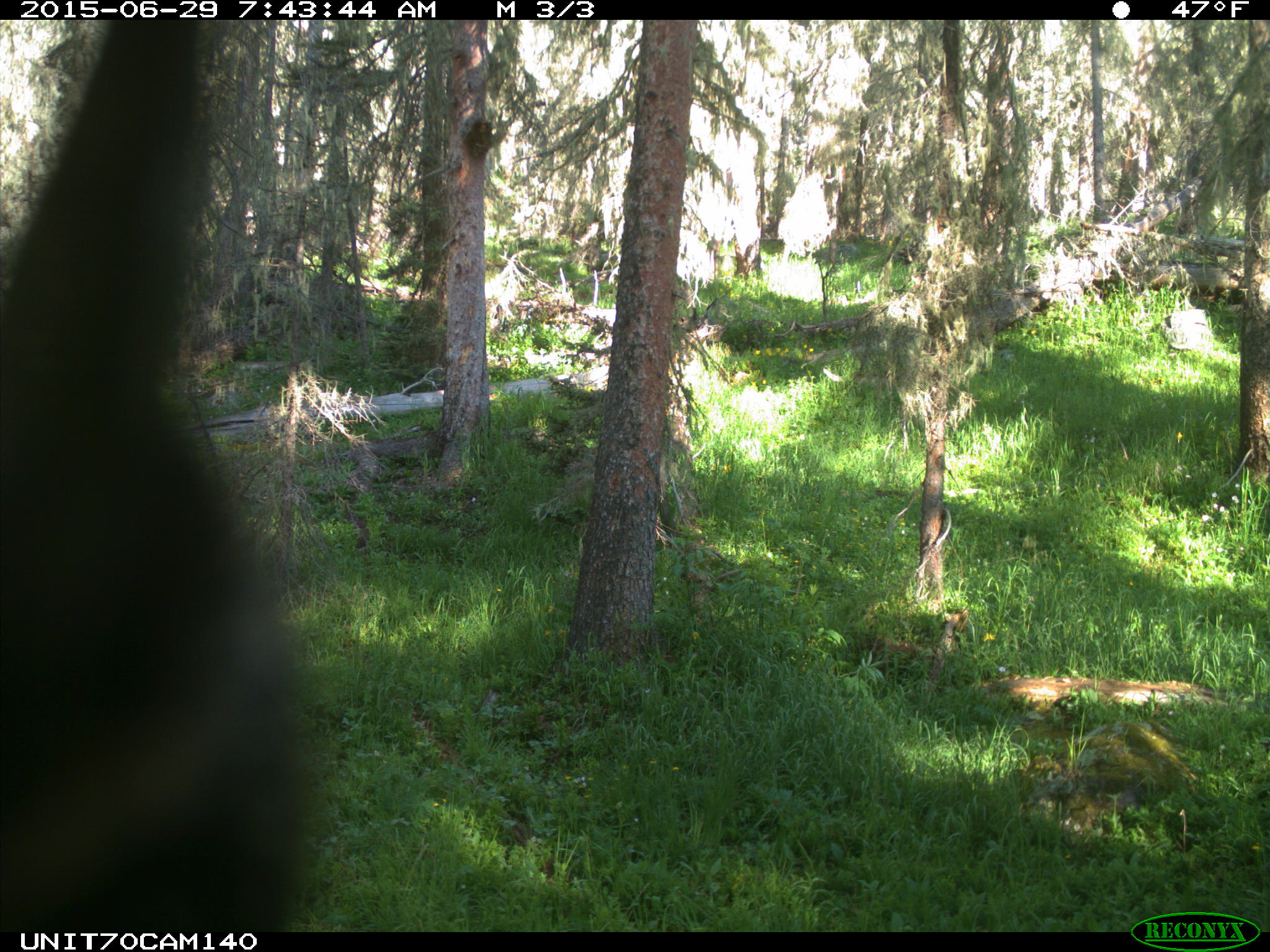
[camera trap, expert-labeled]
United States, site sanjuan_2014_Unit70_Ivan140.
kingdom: Animalia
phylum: Chordata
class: Aves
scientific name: Aves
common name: birds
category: unidentified bird